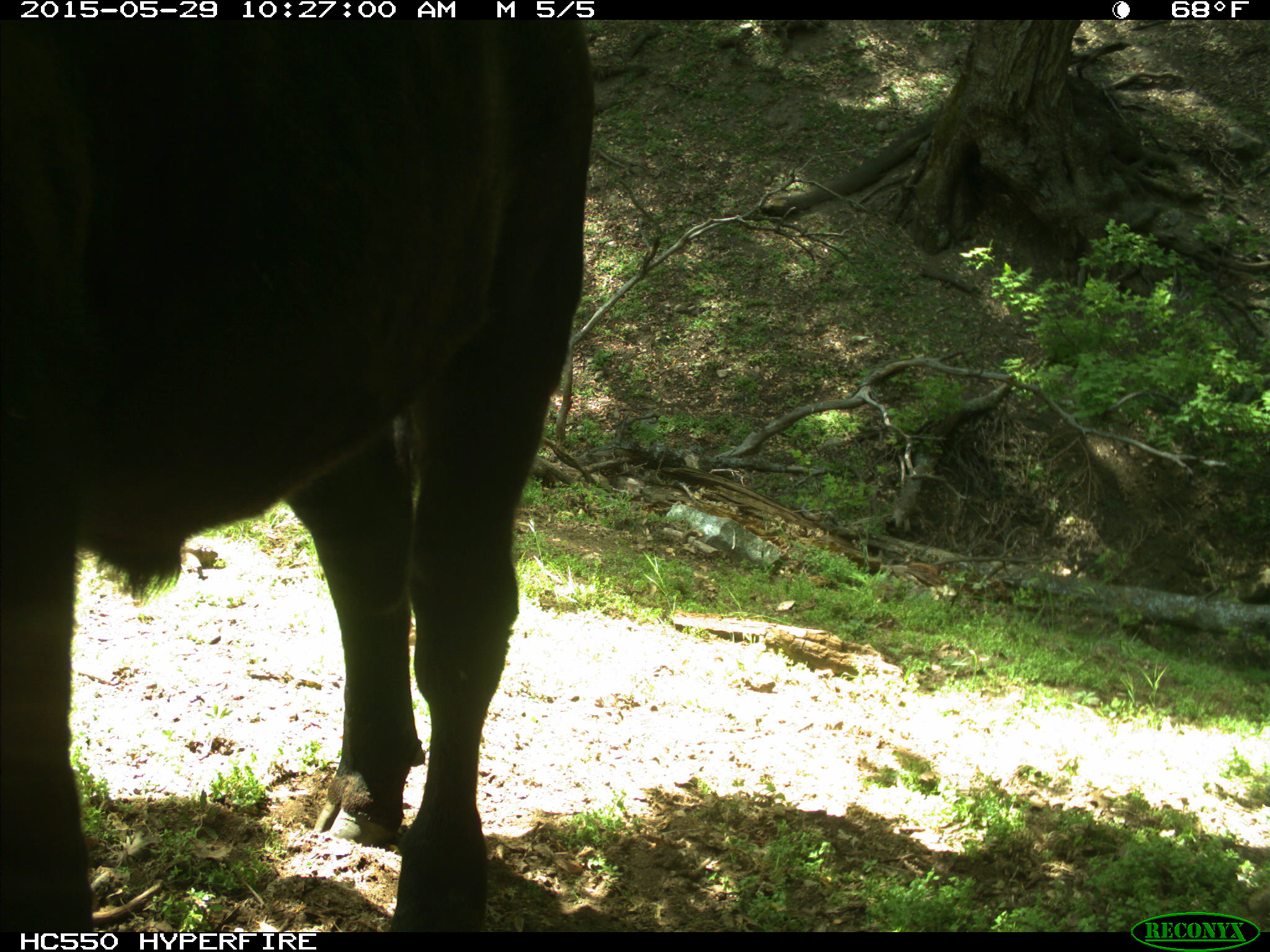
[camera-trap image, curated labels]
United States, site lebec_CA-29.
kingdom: Animalia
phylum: Chordata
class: Mammalia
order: Artiodactyla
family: Bovidae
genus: Bos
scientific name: Bos taurus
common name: domestic cow